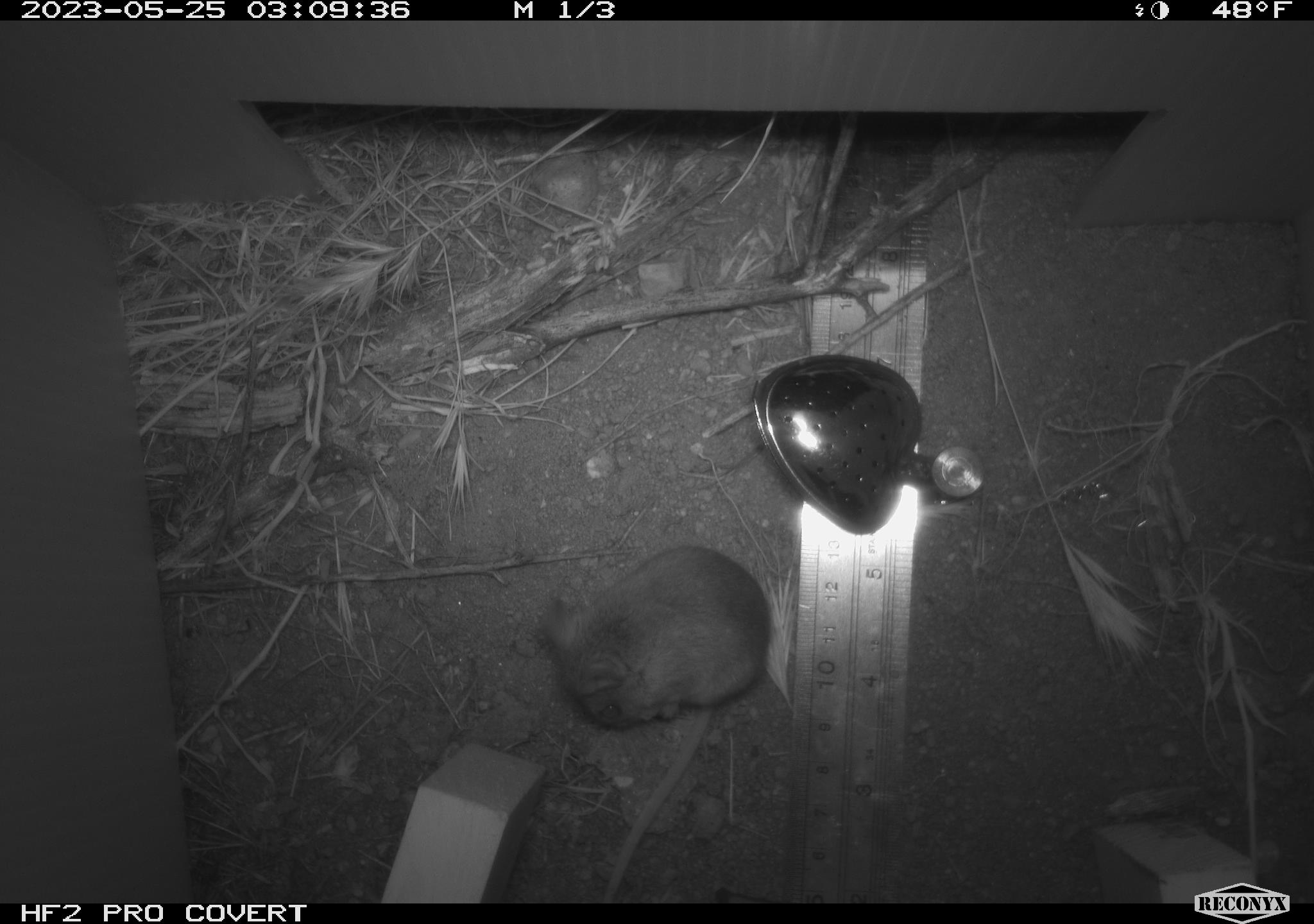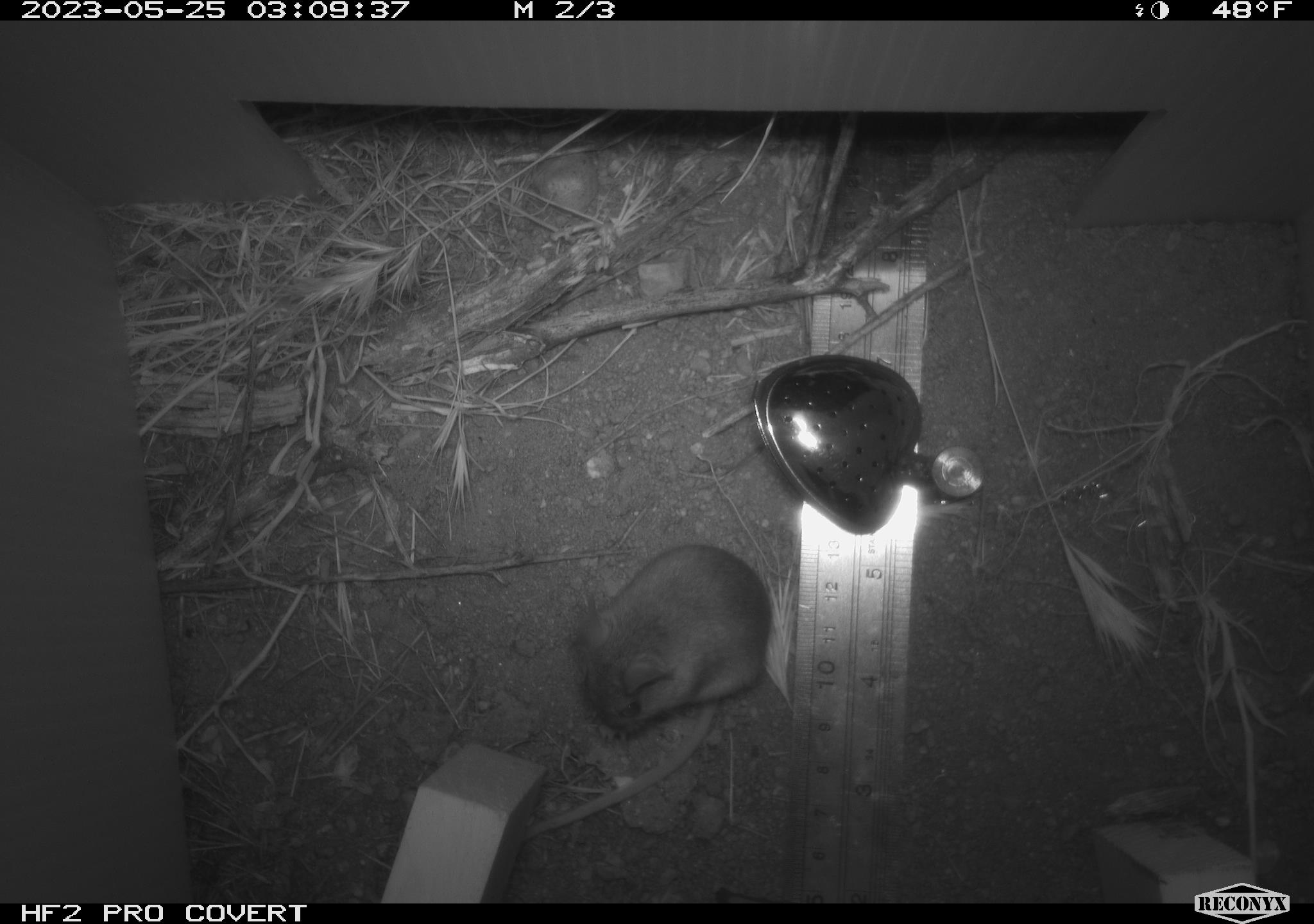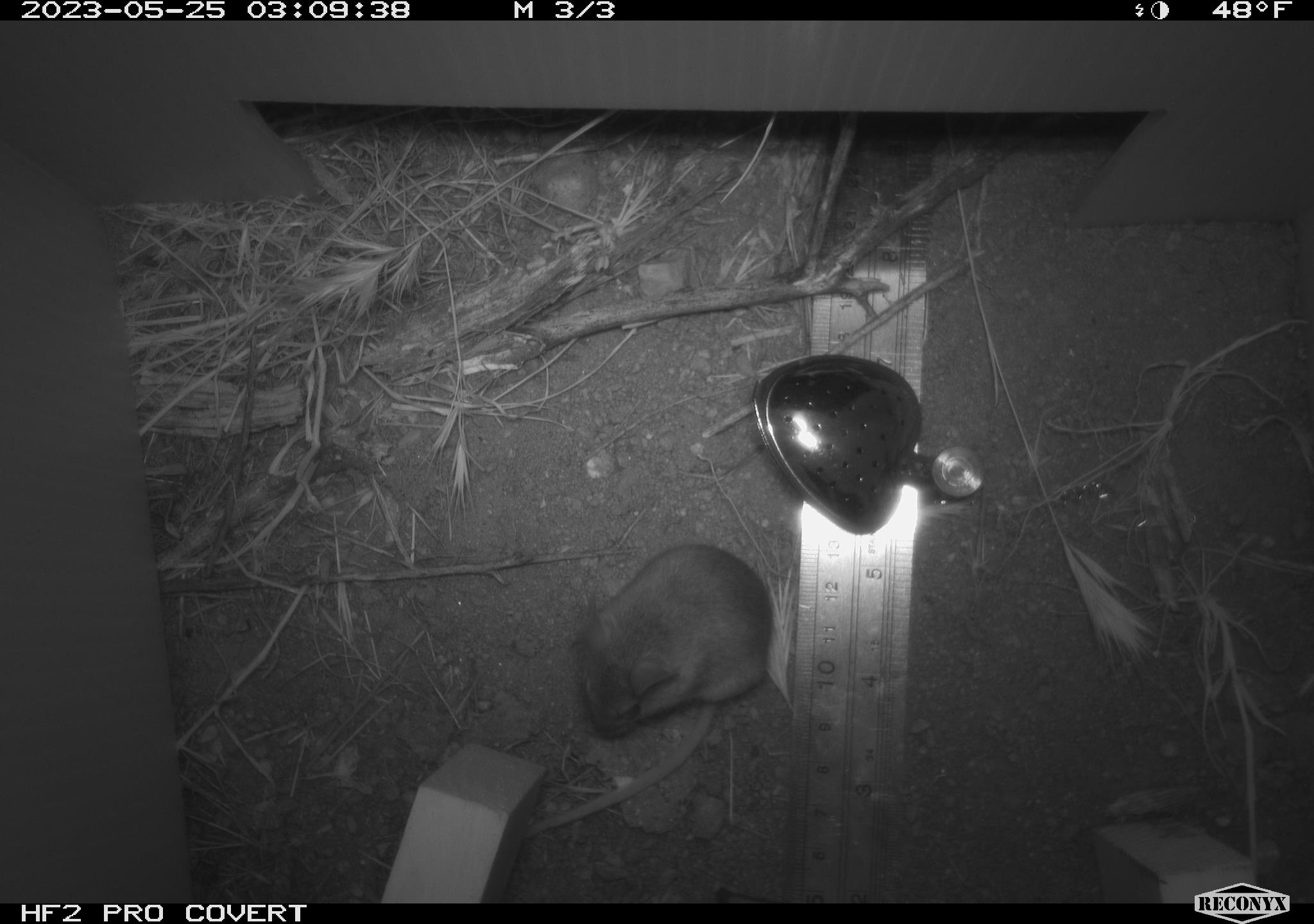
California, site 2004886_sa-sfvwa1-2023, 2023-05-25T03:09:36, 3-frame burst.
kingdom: Animalia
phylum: Chordata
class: Mammalia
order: Rodentia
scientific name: Rodentia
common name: mouse species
Mouse species (Rodentia).